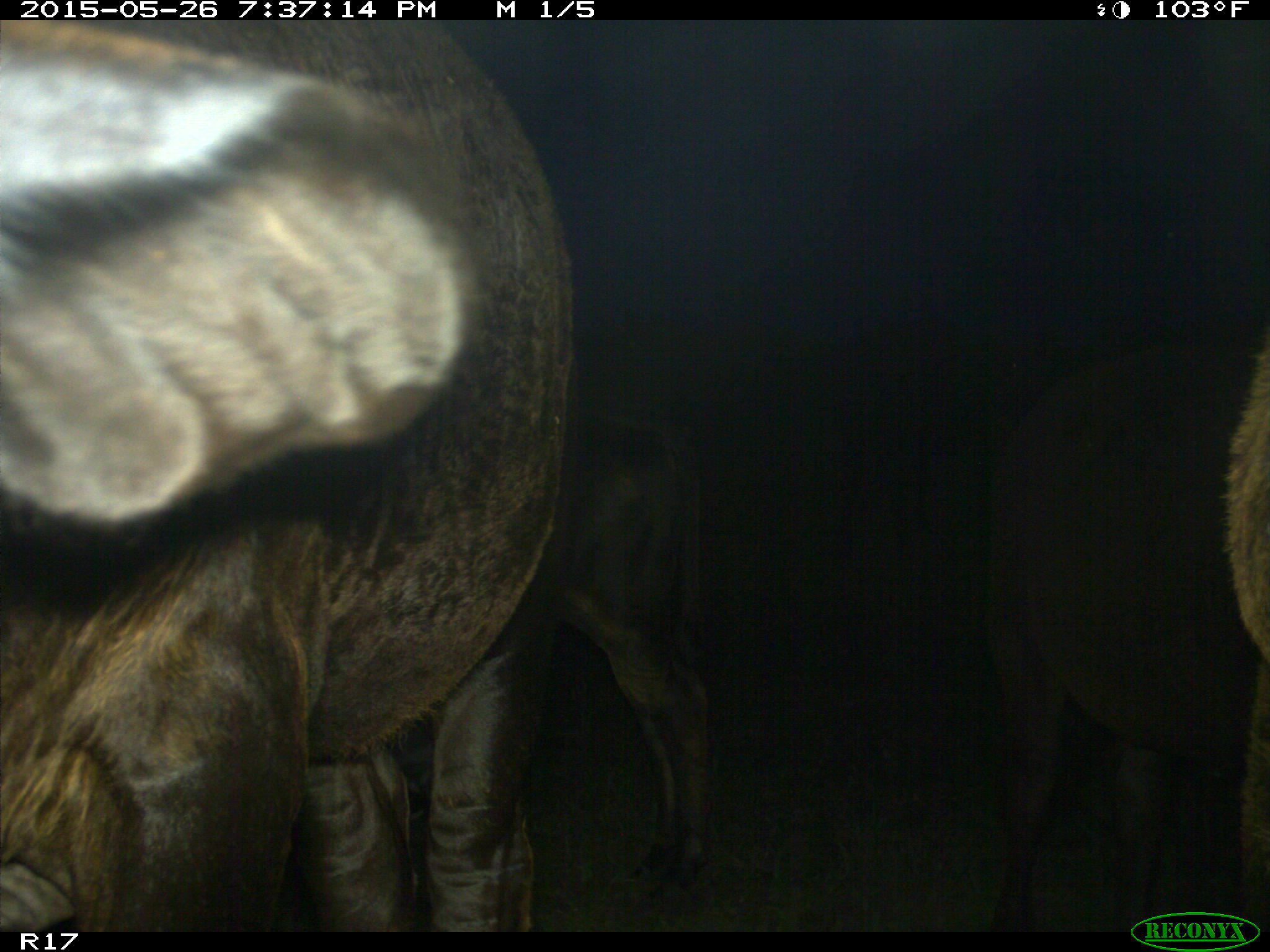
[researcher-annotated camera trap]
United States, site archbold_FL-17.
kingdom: Animalia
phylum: Chordata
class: Mammalia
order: Artiodactyla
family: Bovidae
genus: Bos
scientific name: Bos taurus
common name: domestic cow